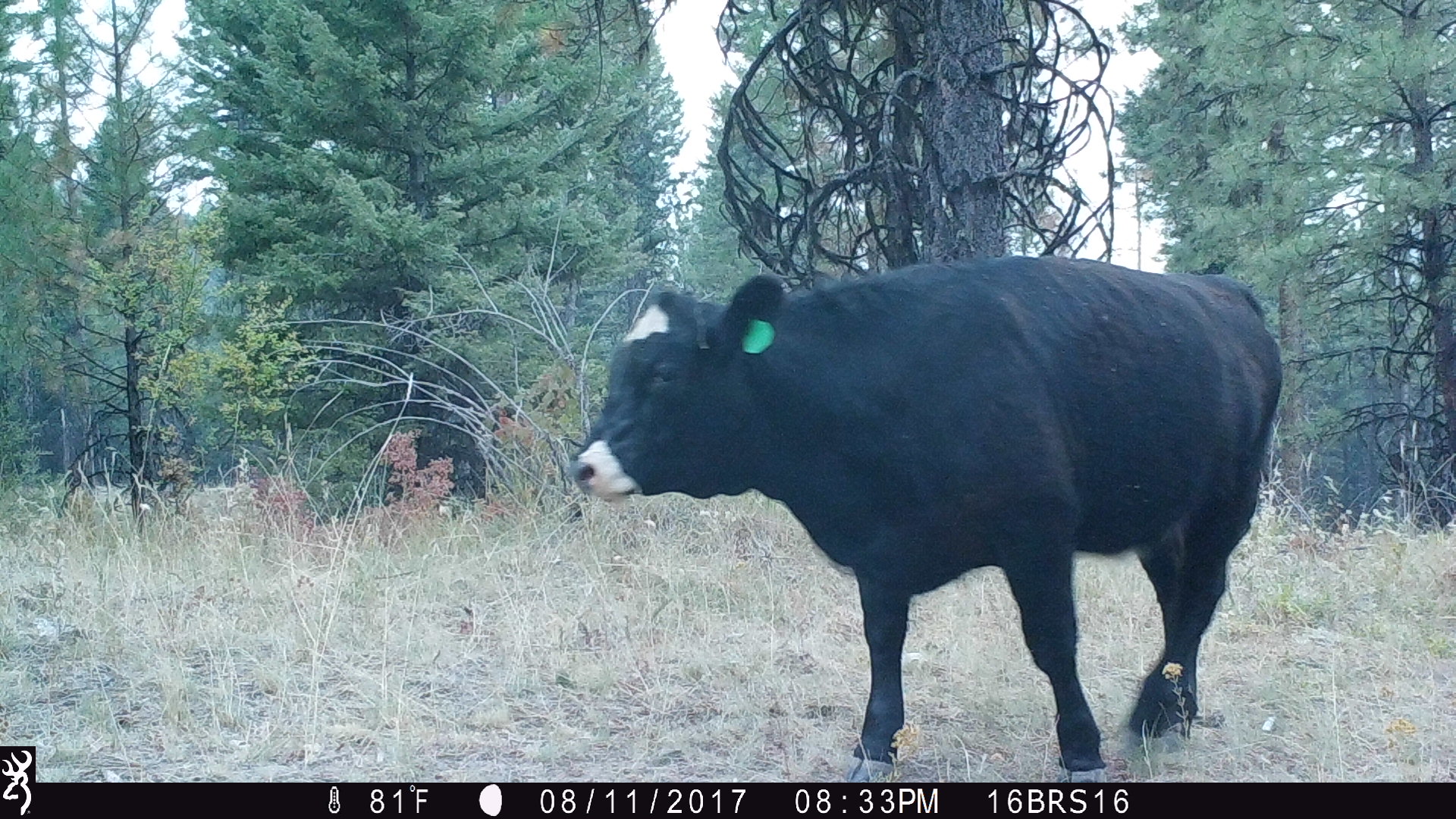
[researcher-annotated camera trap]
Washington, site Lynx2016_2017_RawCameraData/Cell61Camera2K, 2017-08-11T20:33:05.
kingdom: Animalia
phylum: Chordata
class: Mammalia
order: Artiodactyla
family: Bovidae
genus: Bos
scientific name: Bos taurus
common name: domestic cattle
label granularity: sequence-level